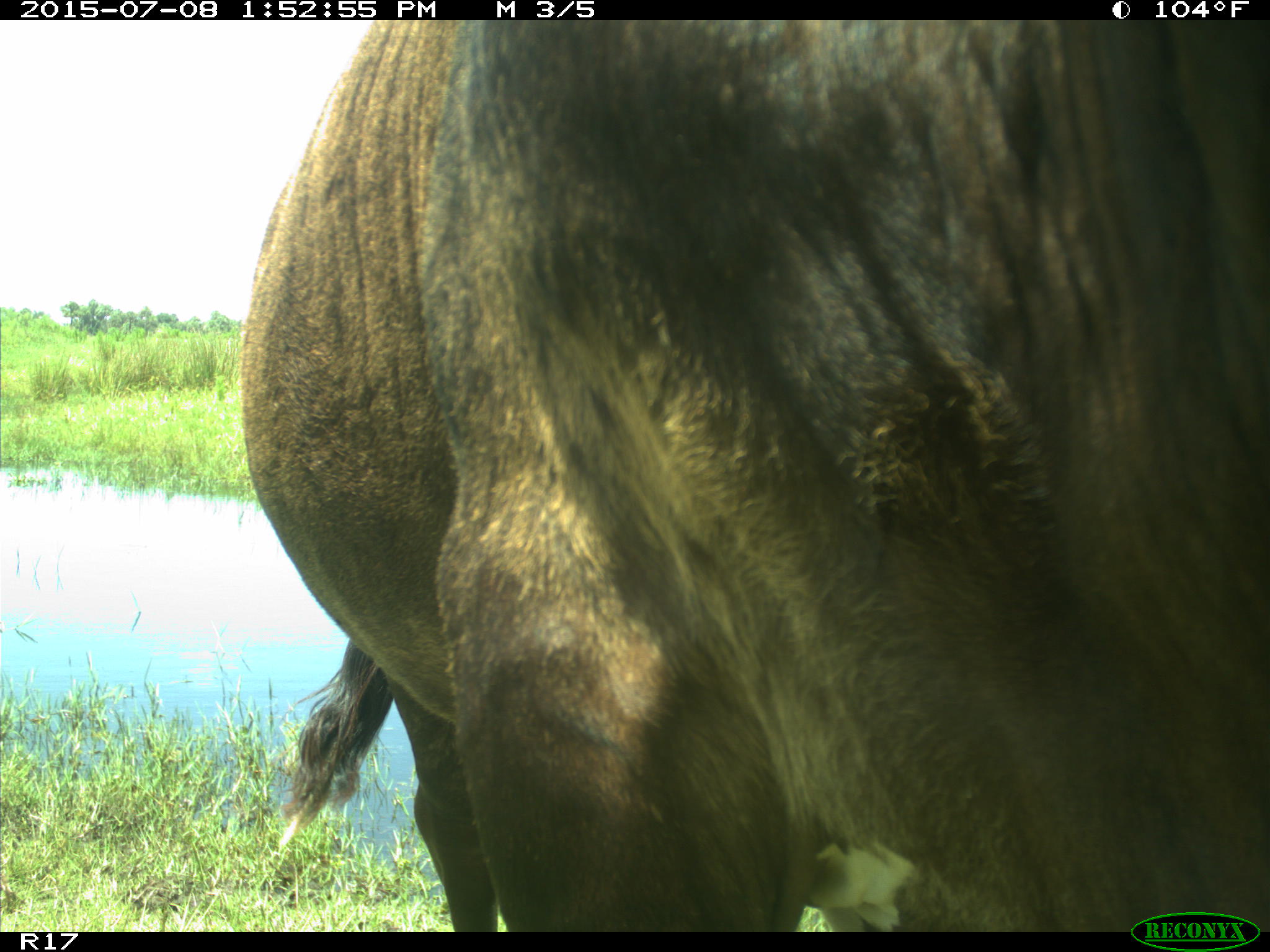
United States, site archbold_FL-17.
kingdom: Animalia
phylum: Chordata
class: Mammalia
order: Artiodactyla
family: Bovidae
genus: Bos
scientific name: Bos taurus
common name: domestic cow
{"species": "Bos taurus (domestic cow)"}